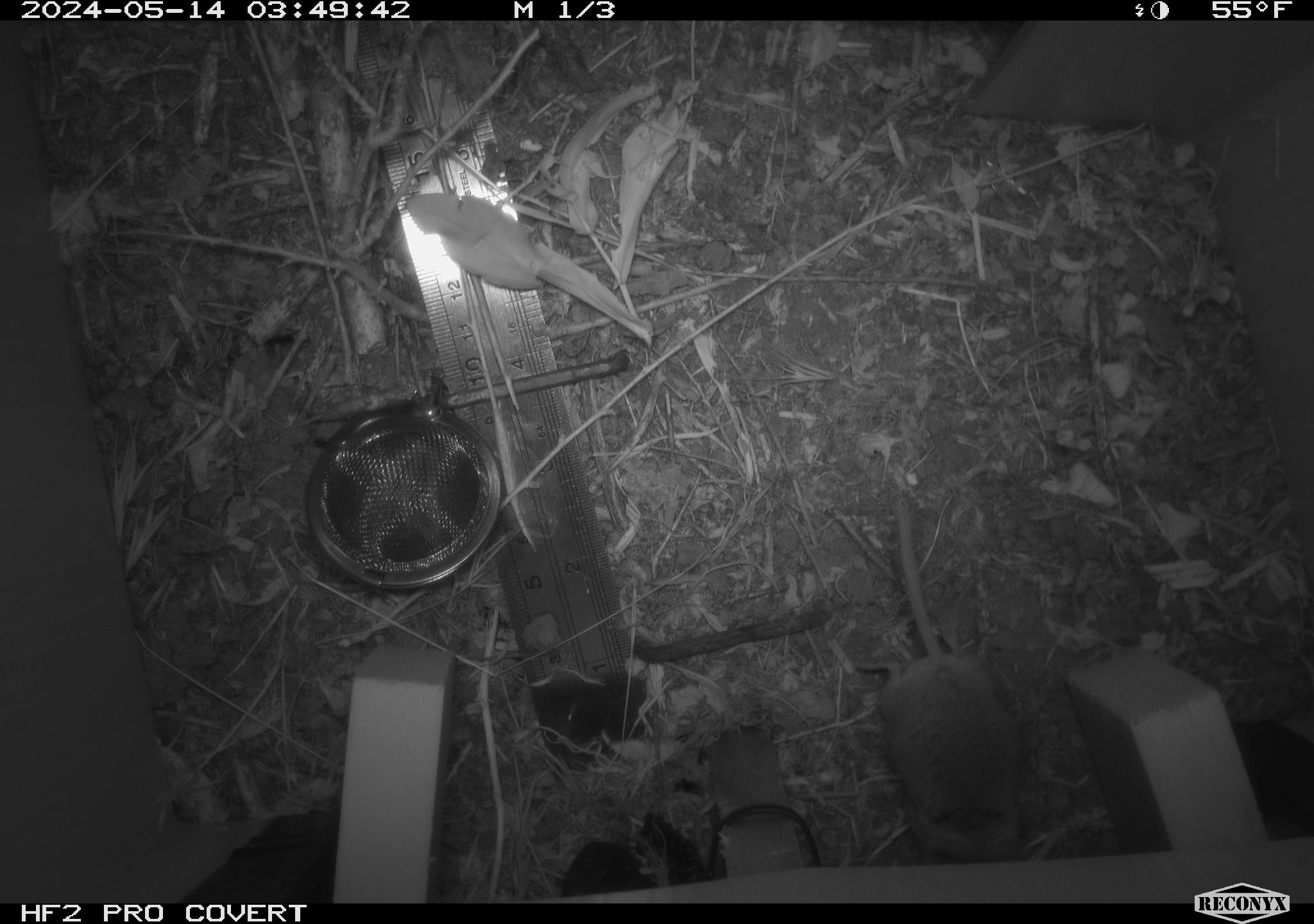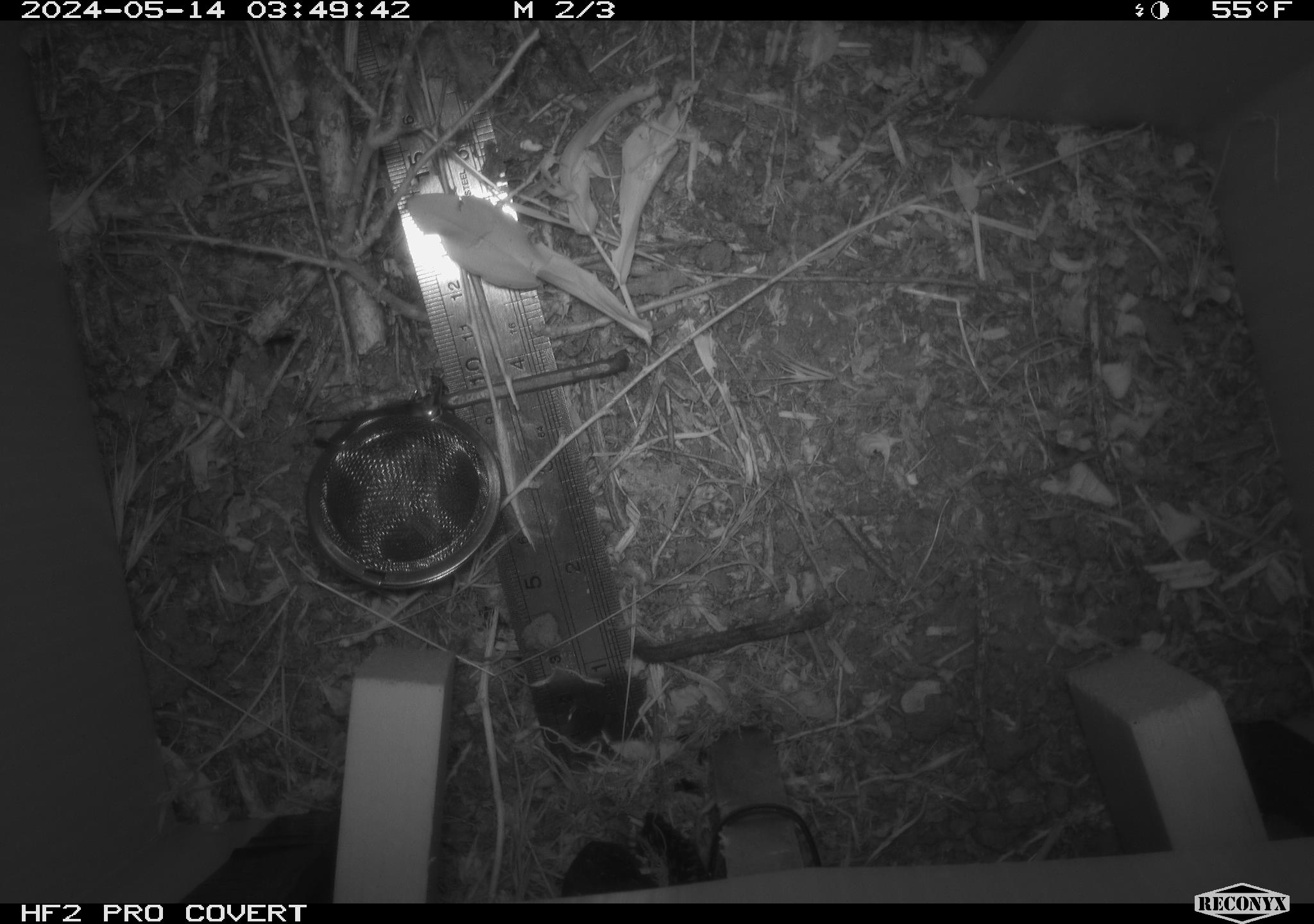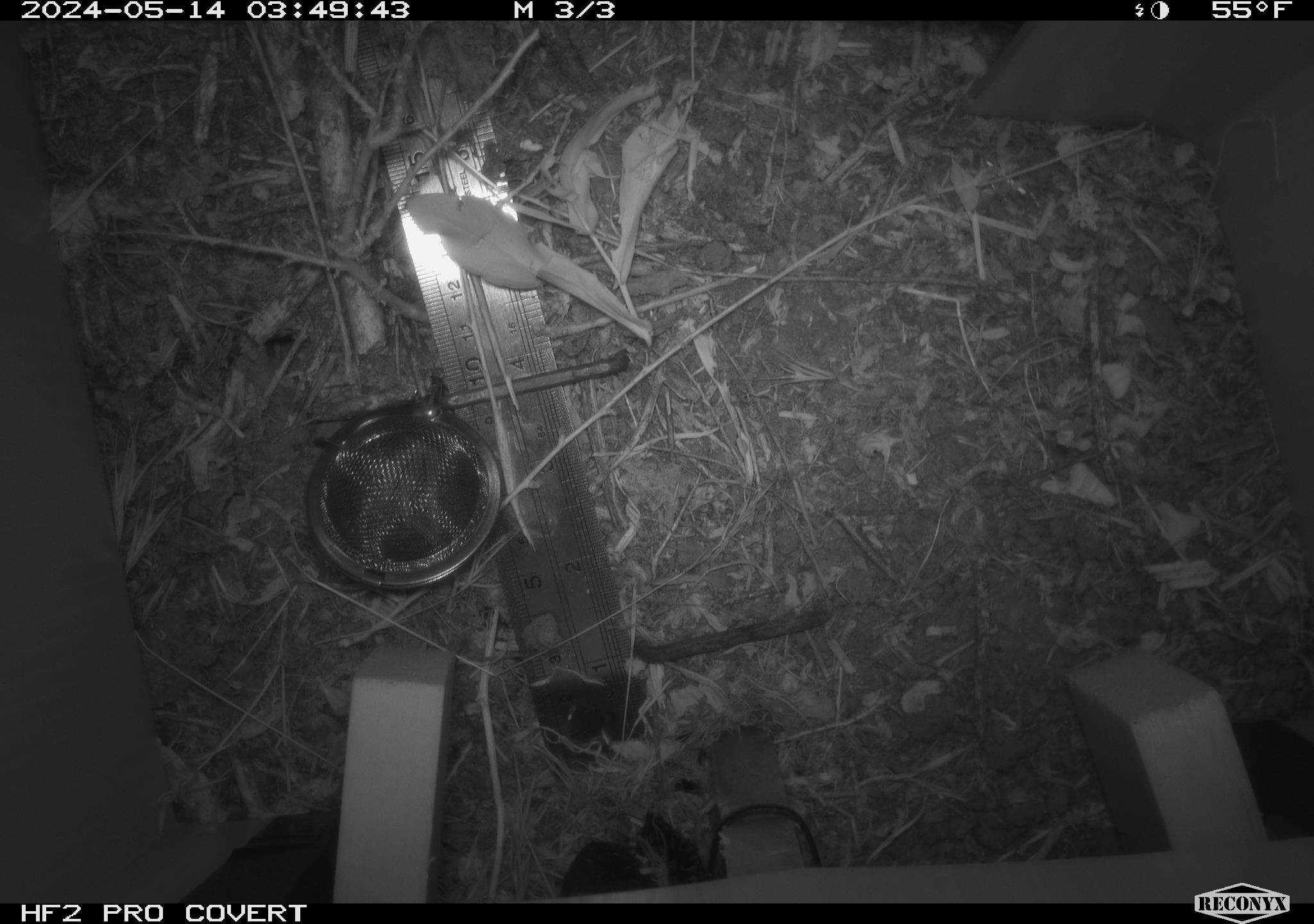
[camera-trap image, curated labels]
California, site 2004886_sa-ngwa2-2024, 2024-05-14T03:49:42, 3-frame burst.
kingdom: Animalia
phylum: Chordata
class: Mammalia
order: Rodentia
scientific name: Rodentia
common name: mouse species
Mouse species (Rodentia).